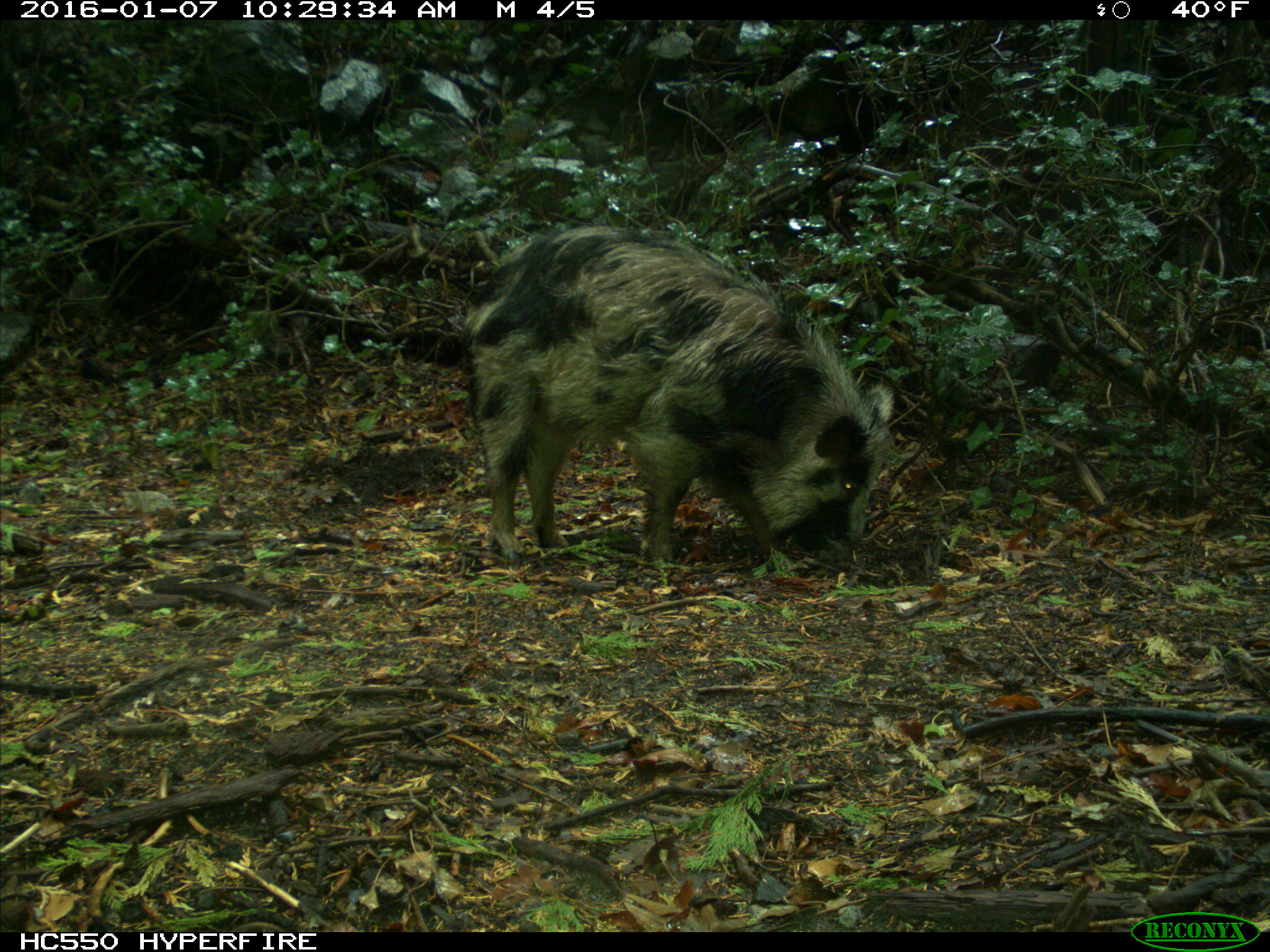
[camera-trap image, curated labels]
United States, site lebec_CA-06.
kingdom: Animalia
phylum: Chordata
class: Mammalia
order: Artiodactyla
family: Suidae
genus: Sus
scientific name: Sus scrofa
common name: wild boar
Sus scrofa (wild boar).